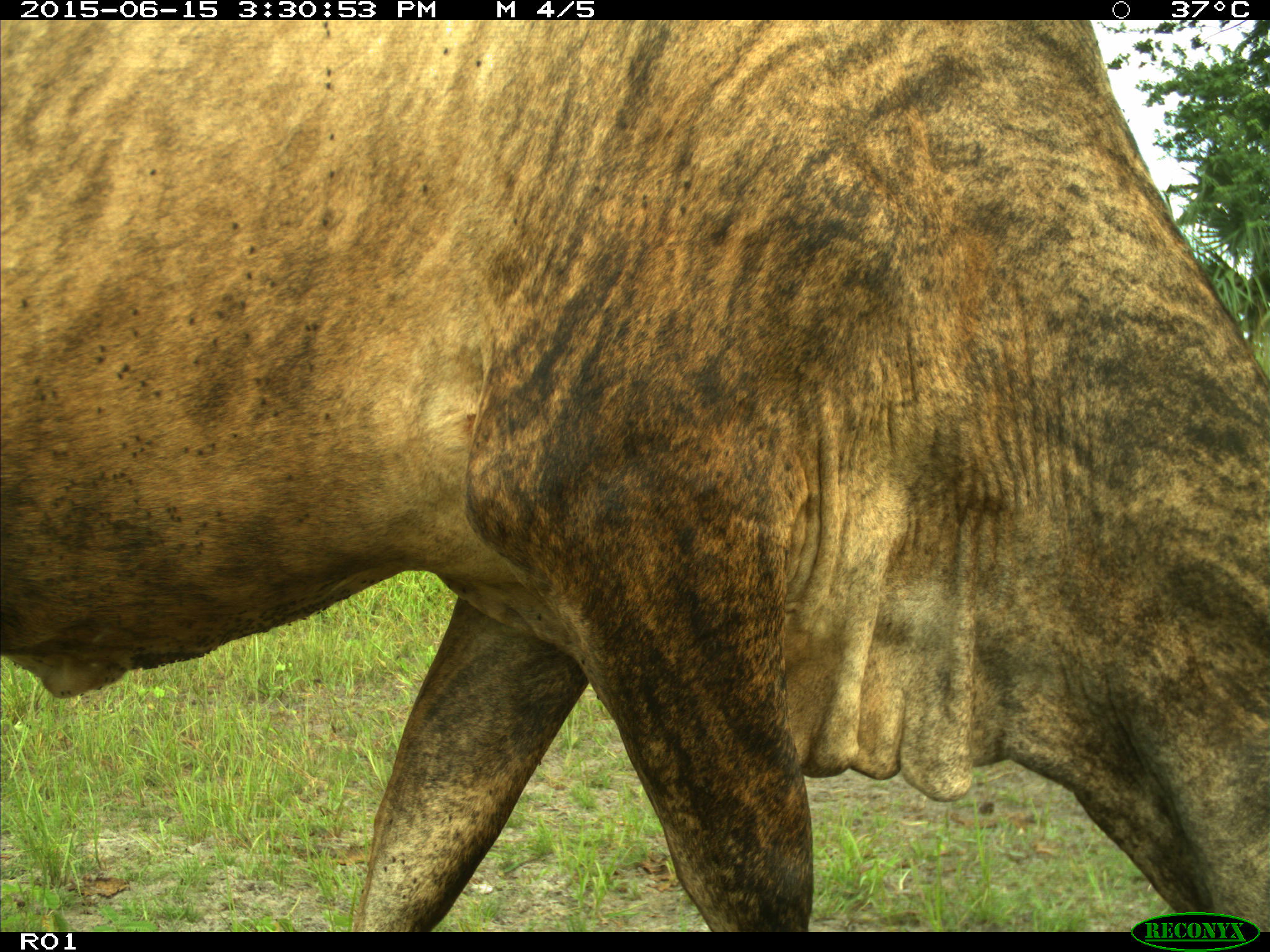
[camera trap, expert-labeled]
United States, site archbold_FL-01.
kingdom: Animalia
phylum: Chordata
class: Mammalia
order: Artiodactyla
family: Bovidae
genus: Bos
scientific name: Bos taurus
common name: domestic cow